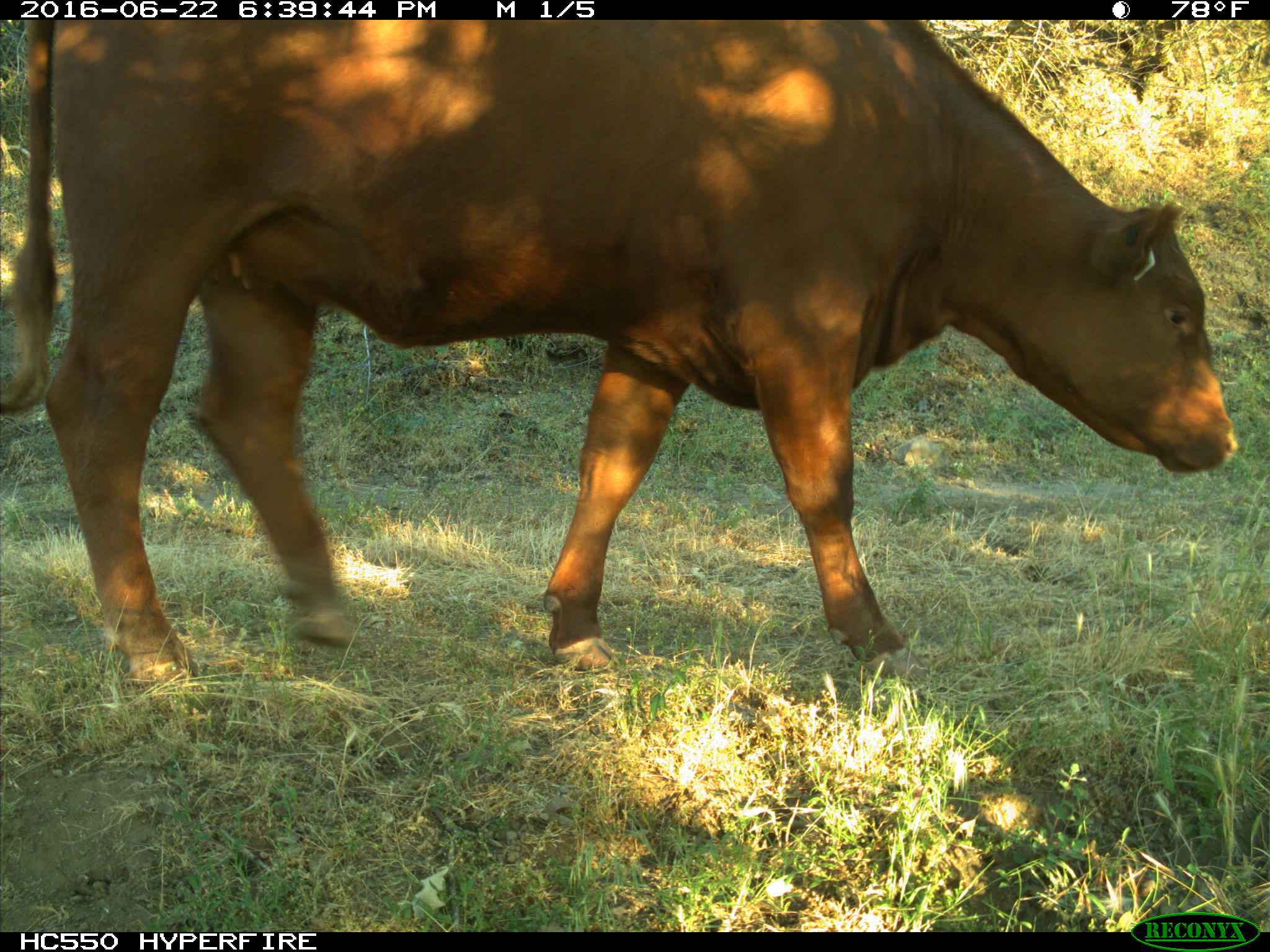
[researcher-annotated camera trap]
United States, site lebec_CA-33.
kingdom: Animalia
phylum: Chordata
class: Mammalia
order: Artiodactyla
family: Bovidae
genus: Bos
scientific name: Bos taurus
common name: domestic cow